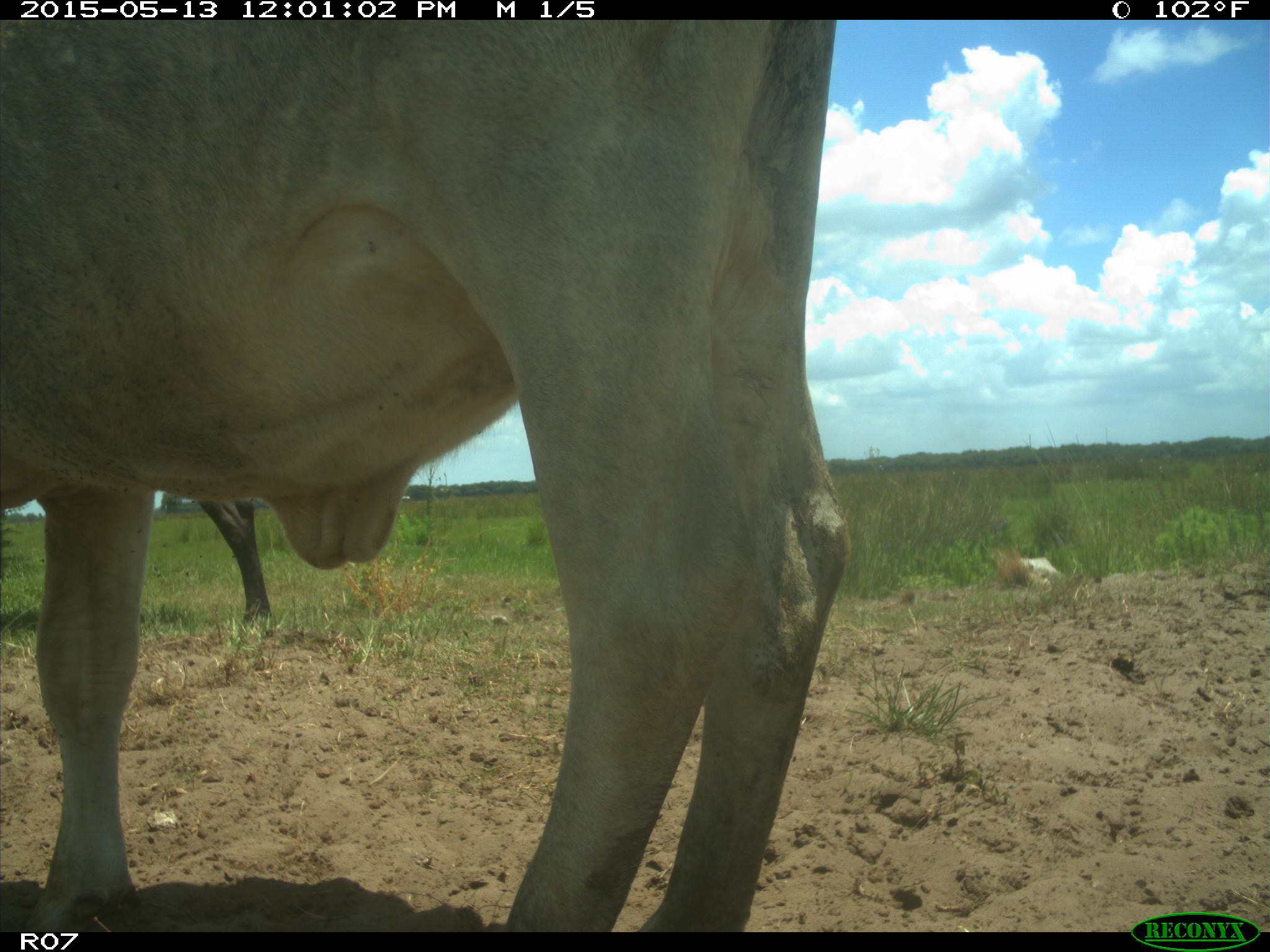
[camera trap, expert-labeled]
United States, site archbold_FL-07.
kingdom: Animalia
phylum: Chordata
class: Mammalia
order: Artiodactyla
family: Bovidae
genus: Bos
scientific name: Bos taurus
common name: domestic cow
Bos taurus (domestic cow).